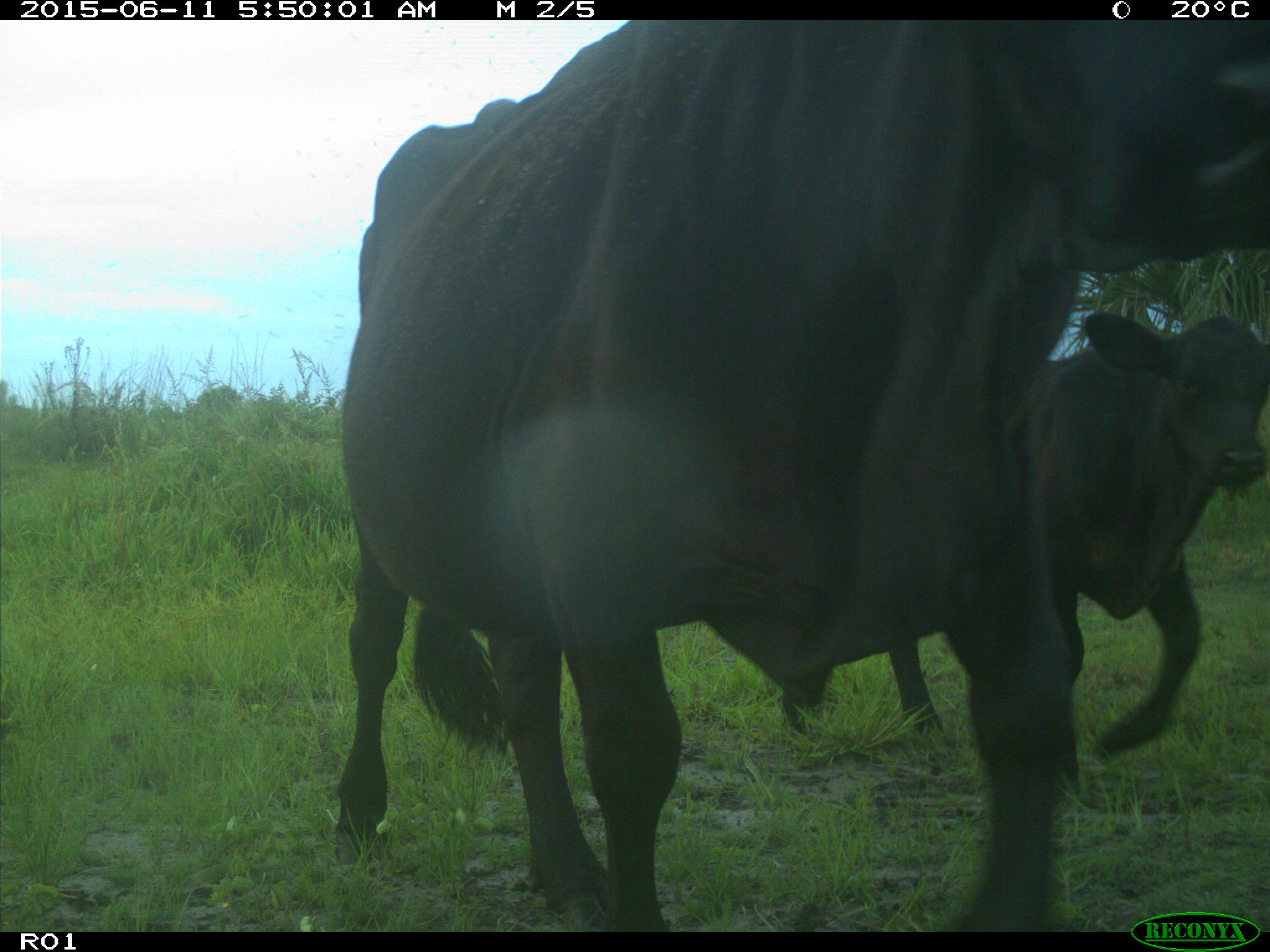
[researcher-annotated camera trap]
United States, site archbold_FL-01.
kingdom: Animalia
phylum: Chordata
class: Mammalia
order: Artiodactyla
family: Bovidae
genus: Bos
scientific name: Bos taurus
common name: domestic cow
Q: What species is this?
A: Bos taurus (domestic cow).